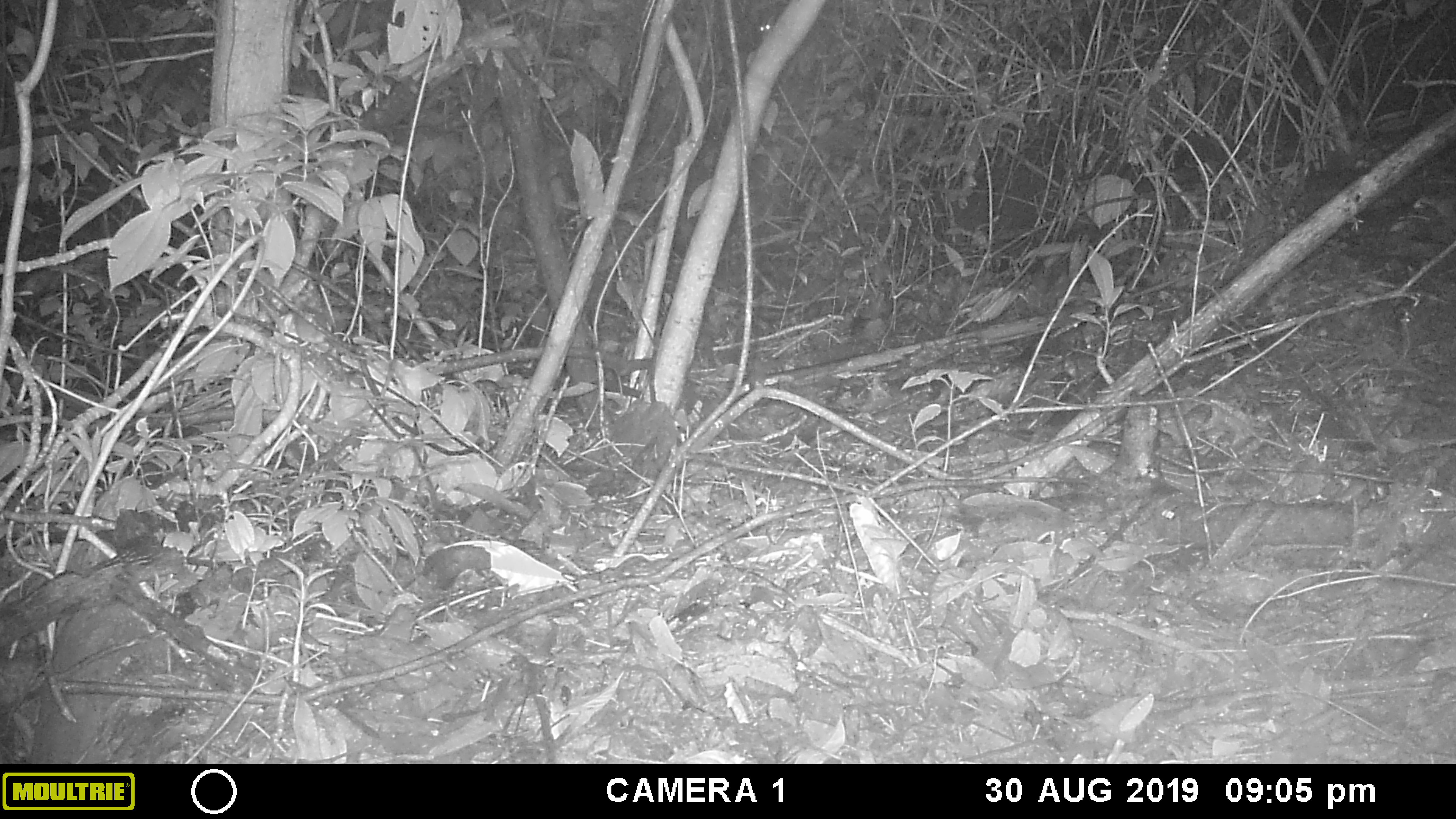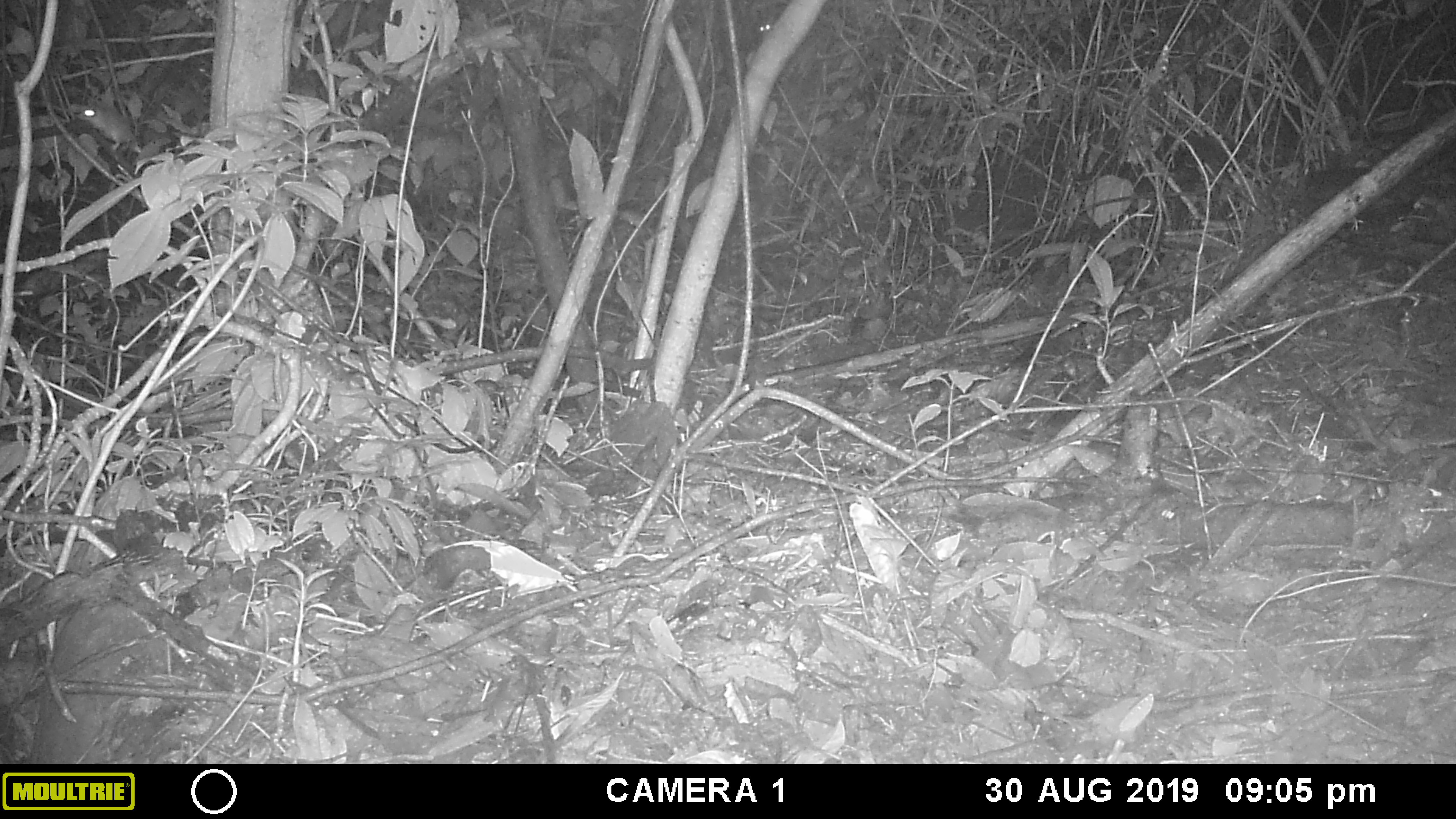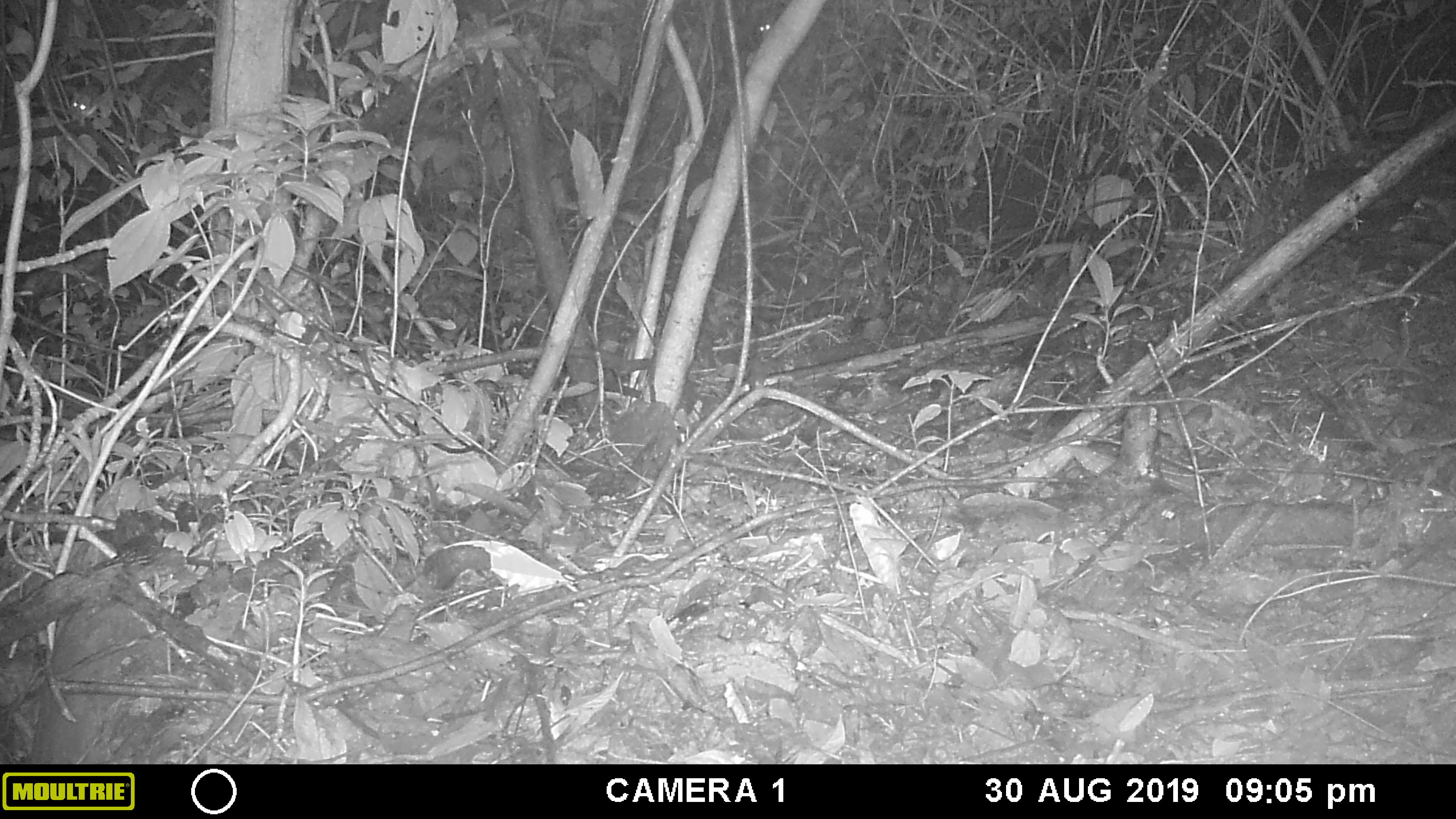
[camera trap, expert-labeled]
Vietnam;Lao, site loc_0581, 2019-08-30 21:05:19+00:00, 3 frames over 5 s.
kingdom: Animalia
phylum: Chordata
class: Mammalia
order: Rodentia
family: Muridae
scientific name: Muridae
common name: old-world mice and rats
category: unidentified murid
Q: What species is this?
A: Unidentified murid (old-world mice and rats) (Muridae).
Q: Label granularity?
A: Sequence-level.